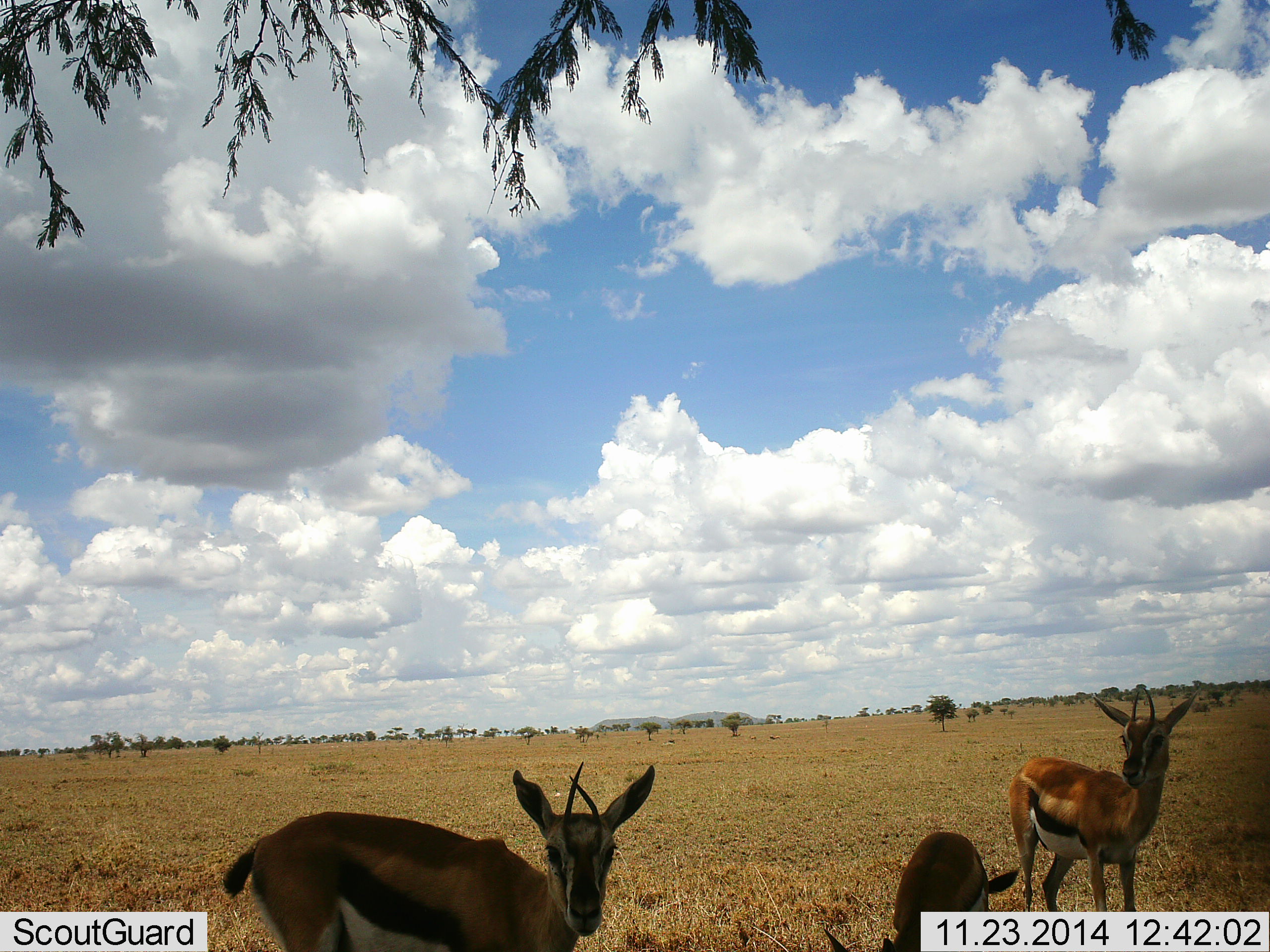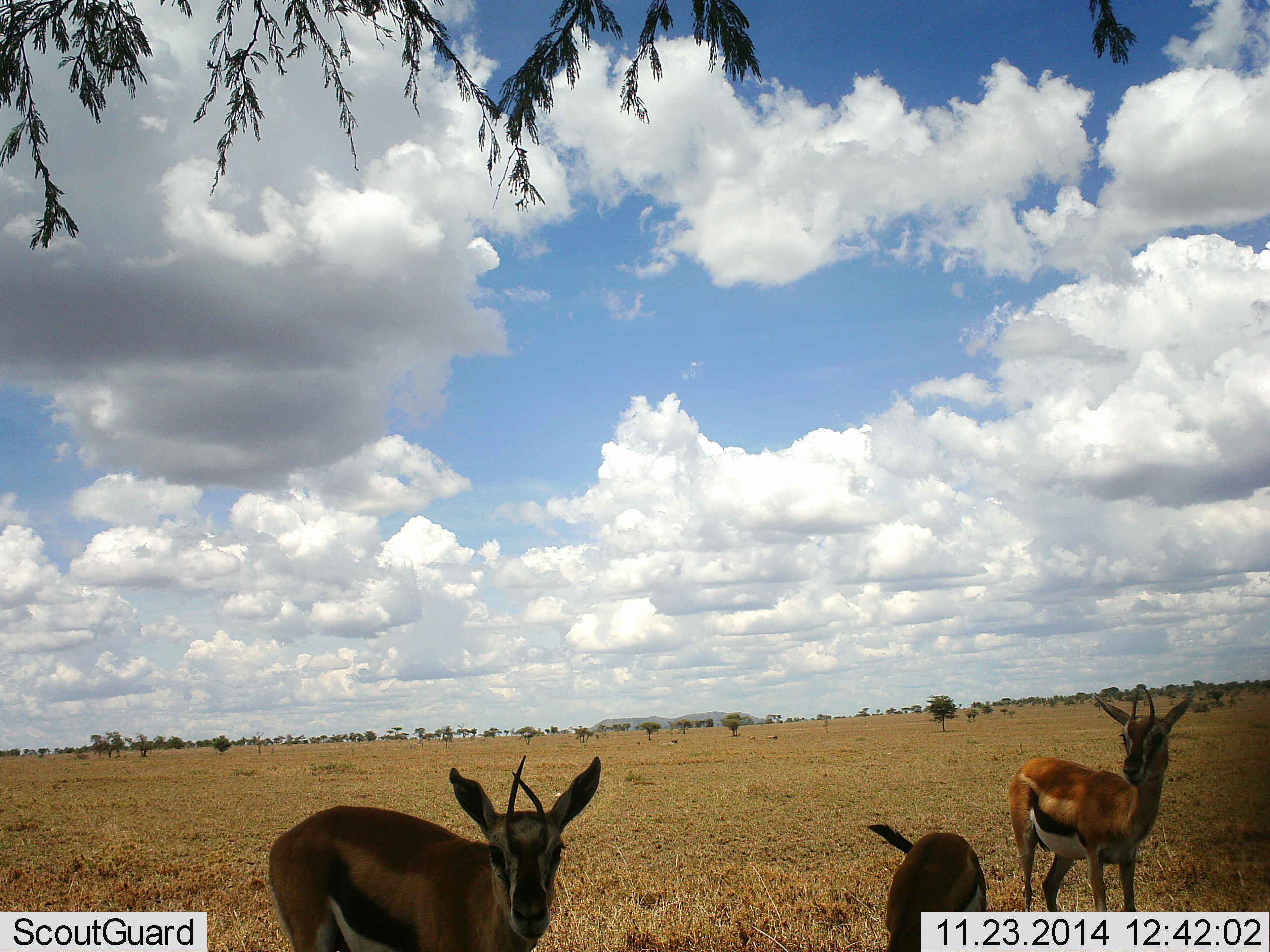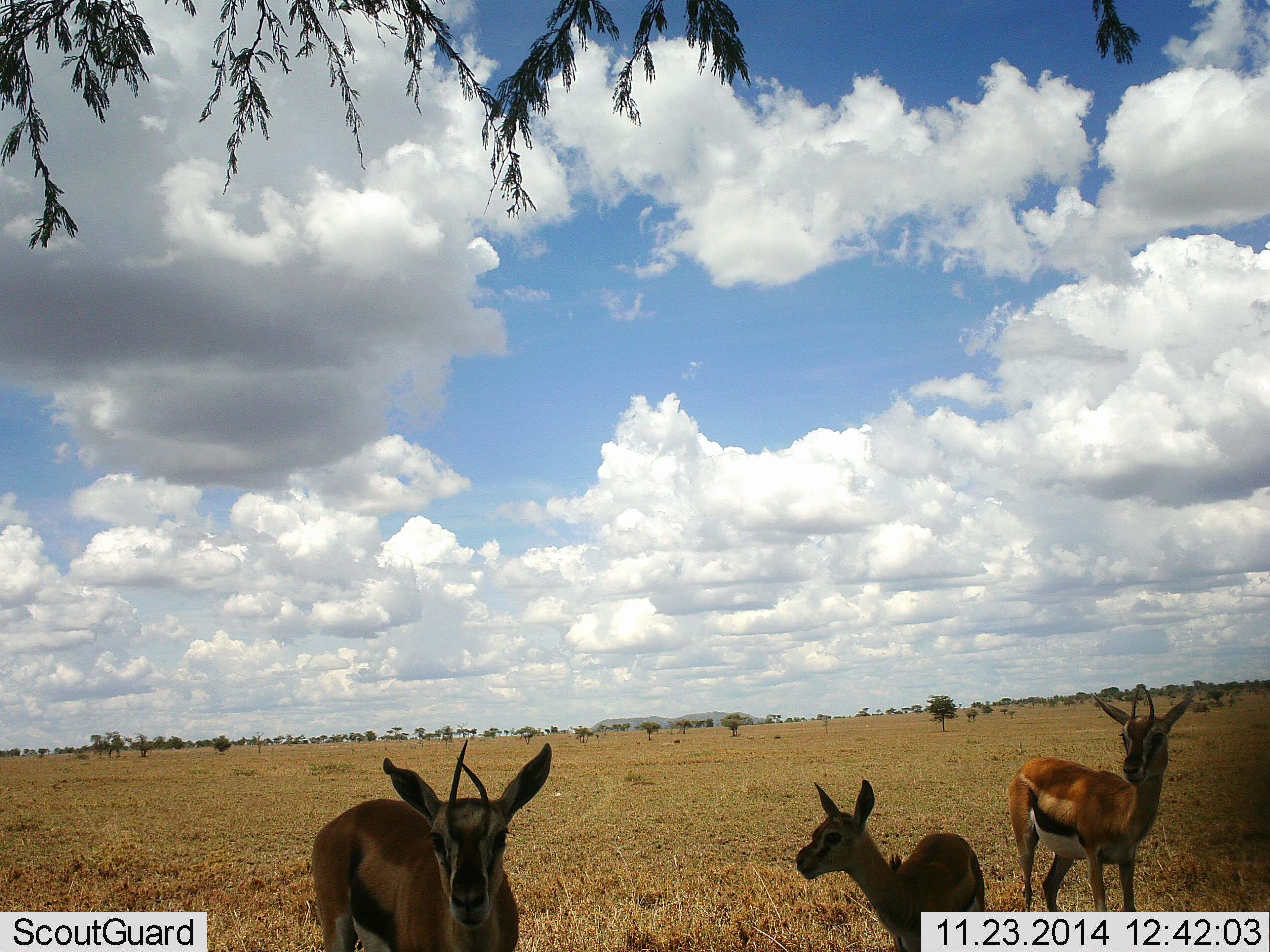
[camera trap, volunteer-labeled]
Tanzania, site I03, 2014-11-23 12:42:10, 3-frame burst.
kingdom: Animalia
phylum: Chordata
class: Mammalia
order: Artiodactyla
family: Bovidae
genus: Eudorcas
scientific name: Eudorcas thomsonii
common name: thomson's gazelle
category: gazellethomsons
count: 3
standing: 80%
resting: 10%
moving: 10%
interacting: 0%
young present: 10%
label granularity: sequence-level